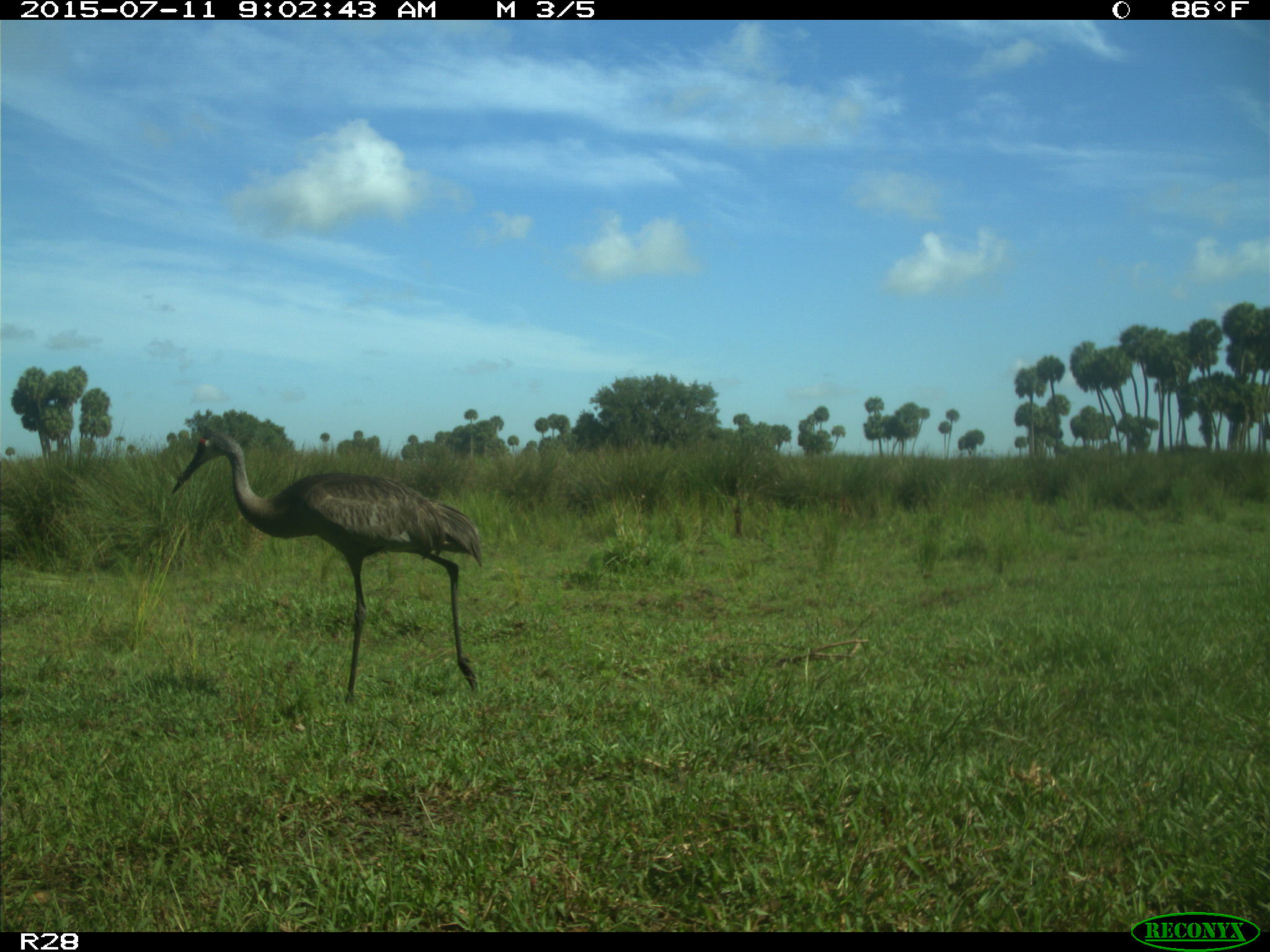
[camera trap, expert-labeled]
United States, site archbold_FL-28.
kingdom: Animalia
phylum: Chordata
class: Aves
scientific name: Aves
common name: birds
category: unidentified bird